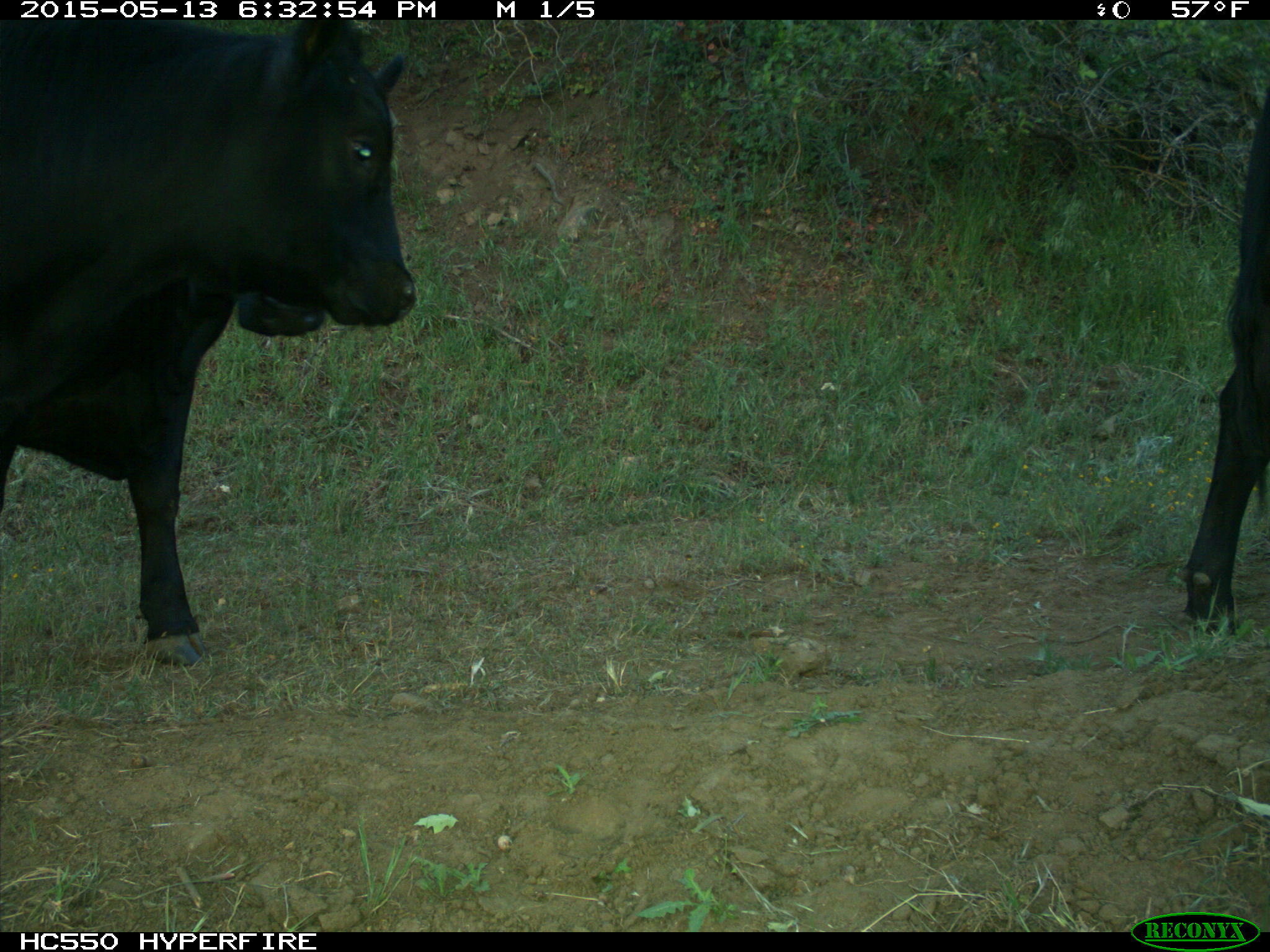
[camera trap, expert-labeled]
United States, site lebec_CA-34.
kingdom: Animalia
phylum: Chordata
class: Mammalia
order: Artiodactyla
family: Bovidae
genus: Bos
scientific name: Bos taurus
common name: domestic cow